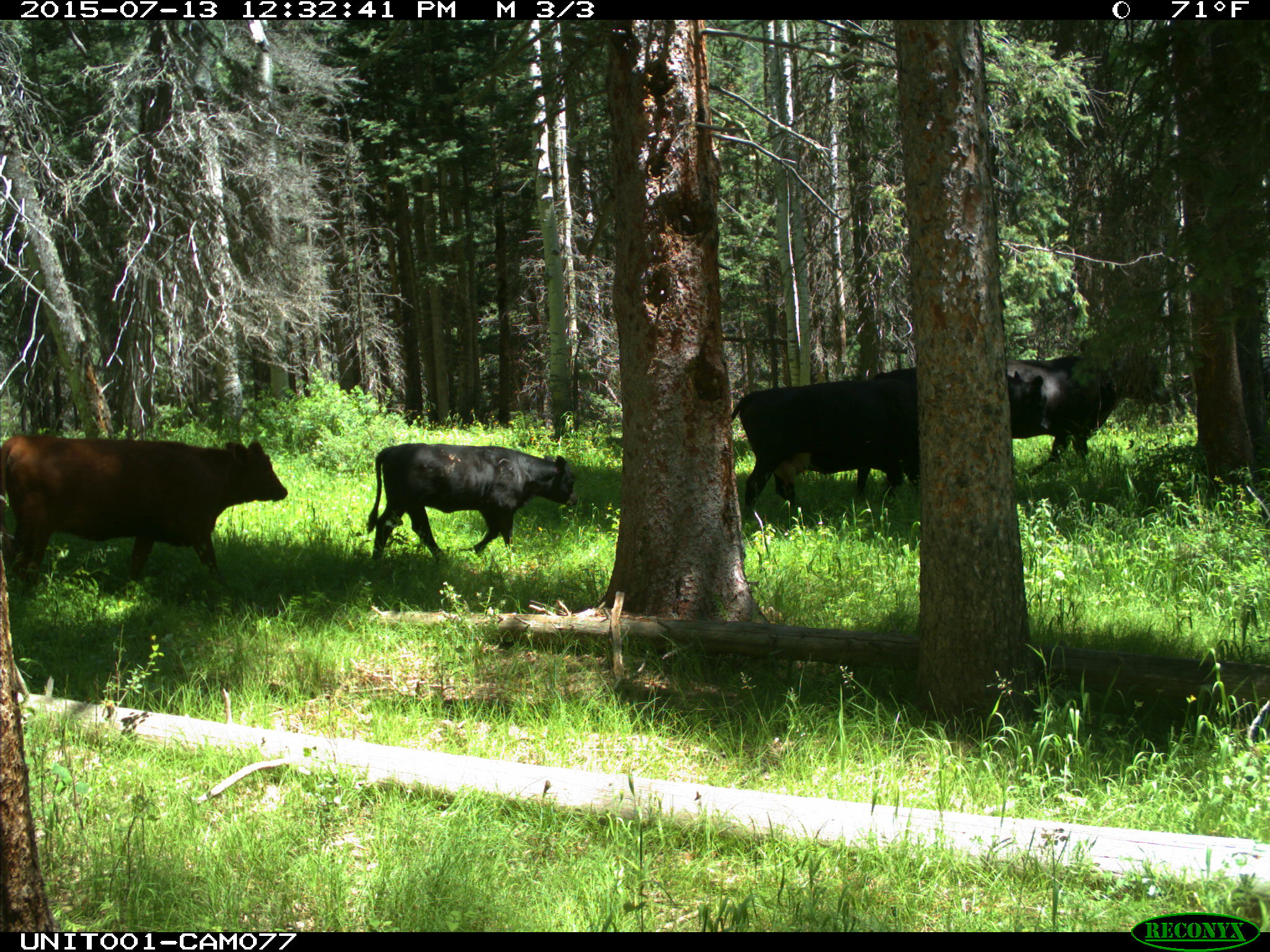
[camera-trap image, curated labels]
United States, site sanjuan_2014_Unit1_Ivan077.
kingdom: Animalia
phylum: Chordata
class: Mammalia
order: Artiodactyla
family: Bovidae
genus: Bos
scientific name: Bos taurus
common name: domestic cow